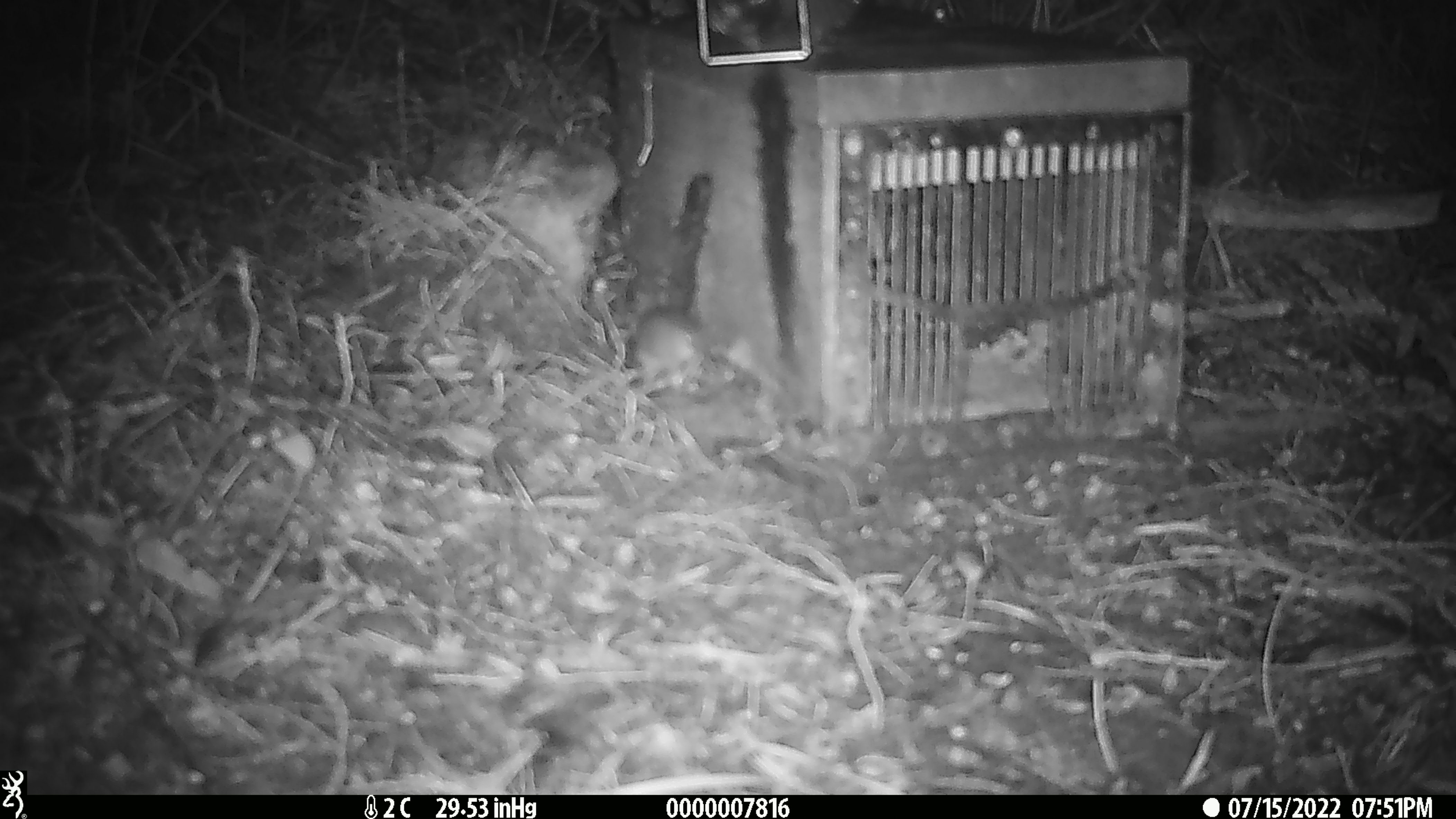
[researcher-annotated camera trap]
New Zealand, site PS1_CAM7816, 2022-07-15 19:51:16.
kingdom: Animalia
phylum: Chordata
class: Mammalia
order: Rodentia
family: Muridae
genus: Mus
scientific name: Mus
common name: mouse